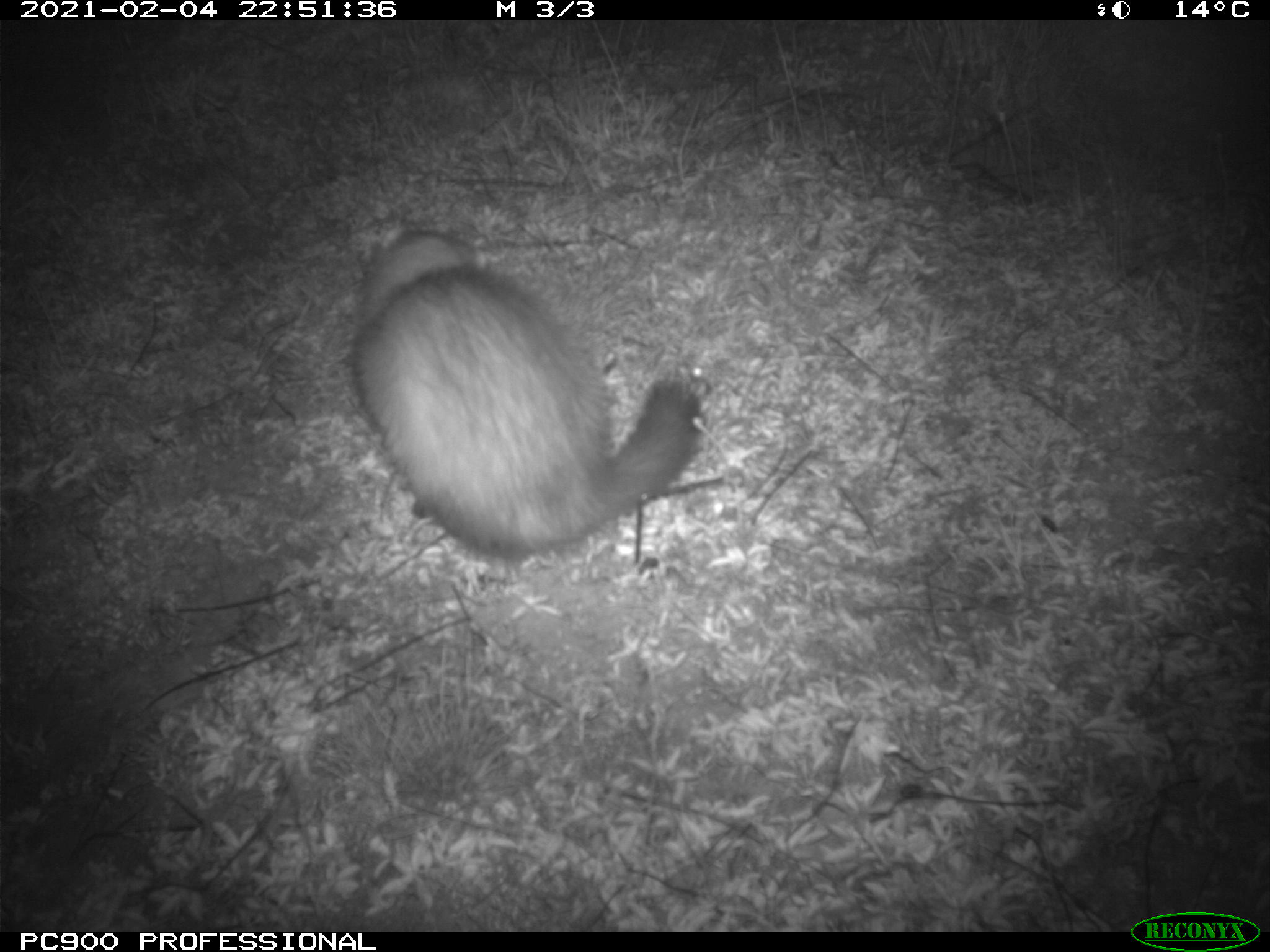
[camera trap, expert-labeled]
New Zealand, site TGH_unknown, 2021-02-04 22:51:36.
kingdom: Animalia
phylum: Chordata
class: Mammalia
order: Carnivora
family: Mustelidae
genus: Mustela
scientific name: Mustela furo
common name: ferret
Ferret (Mustela furo).